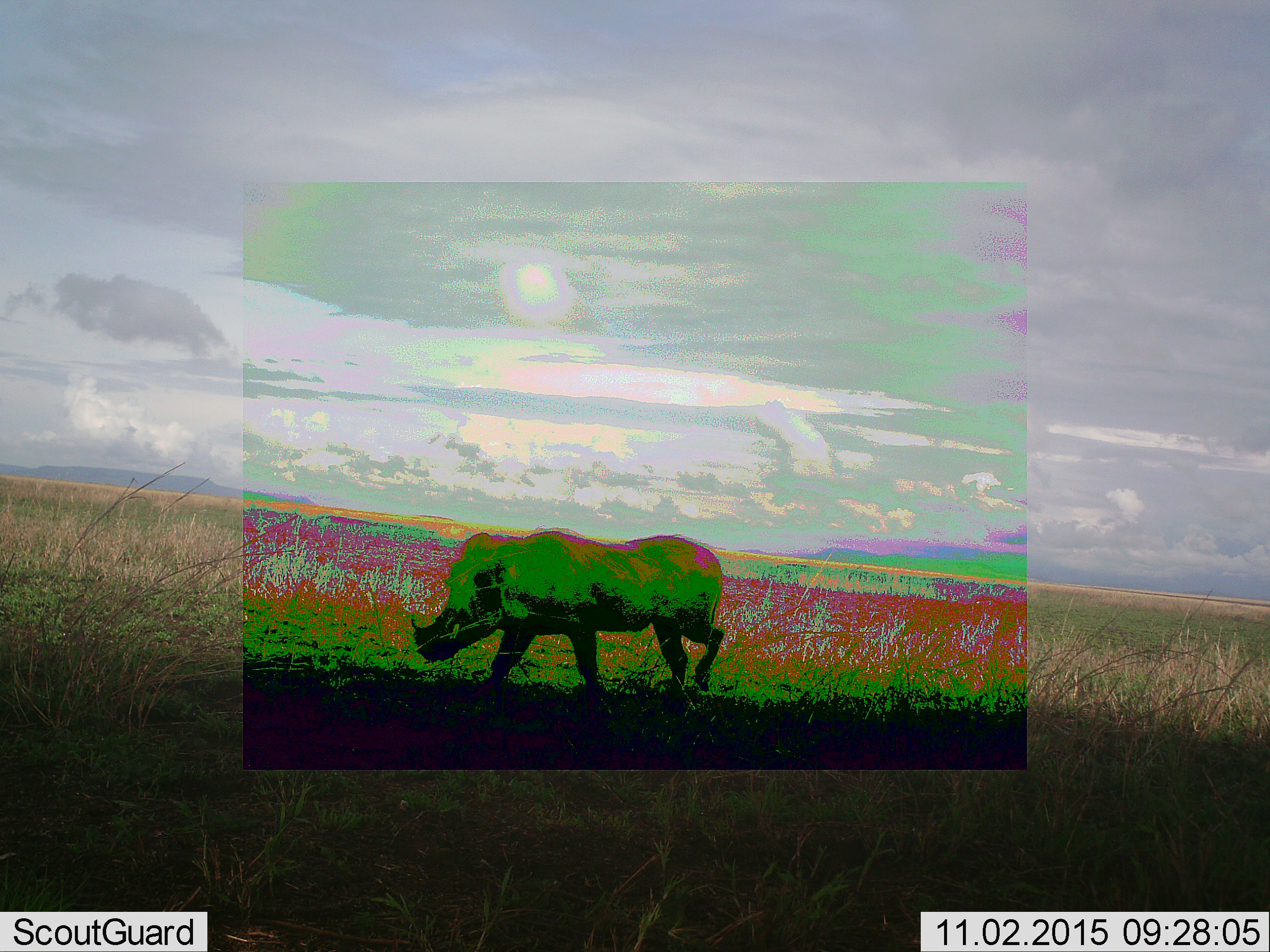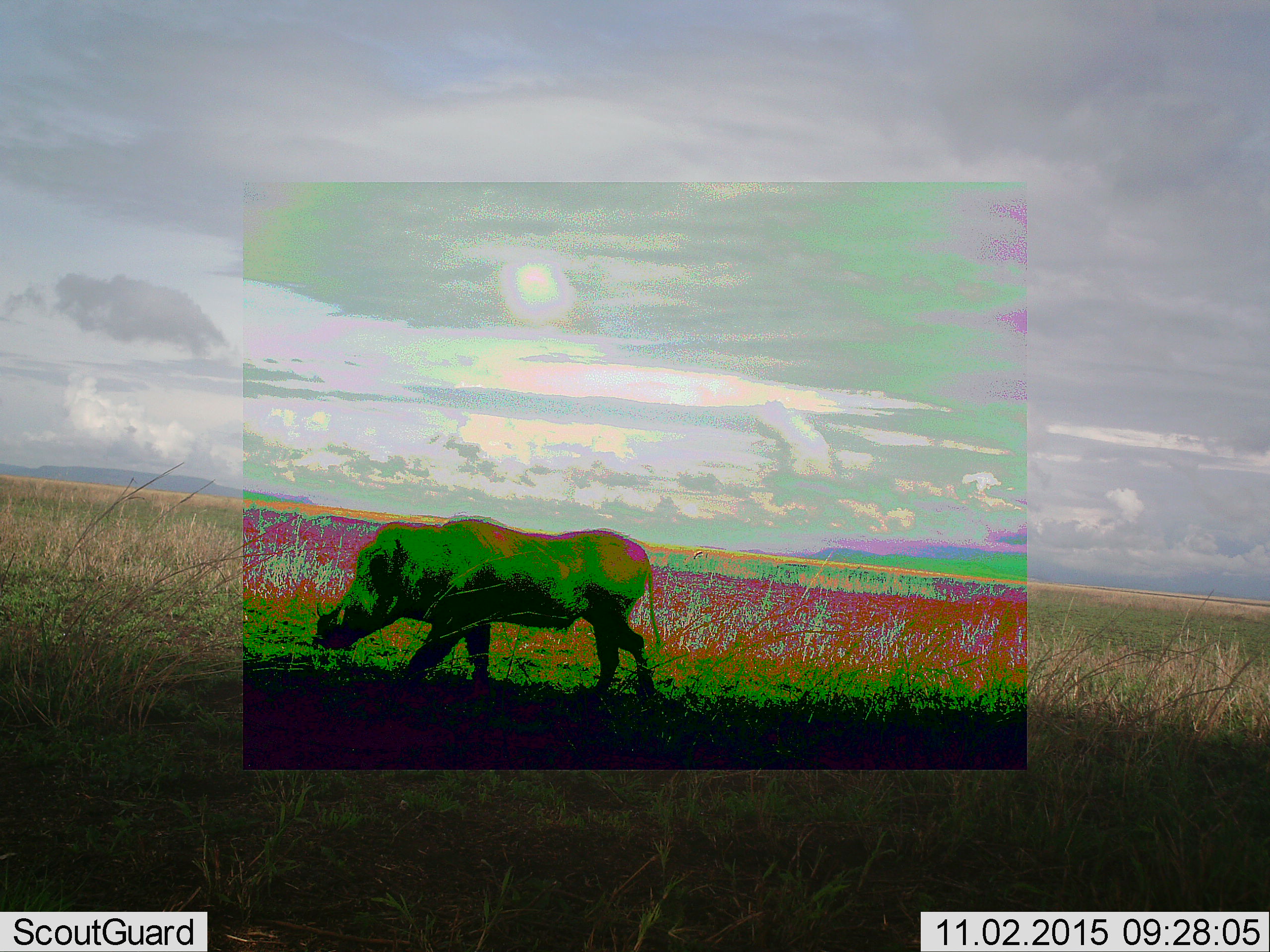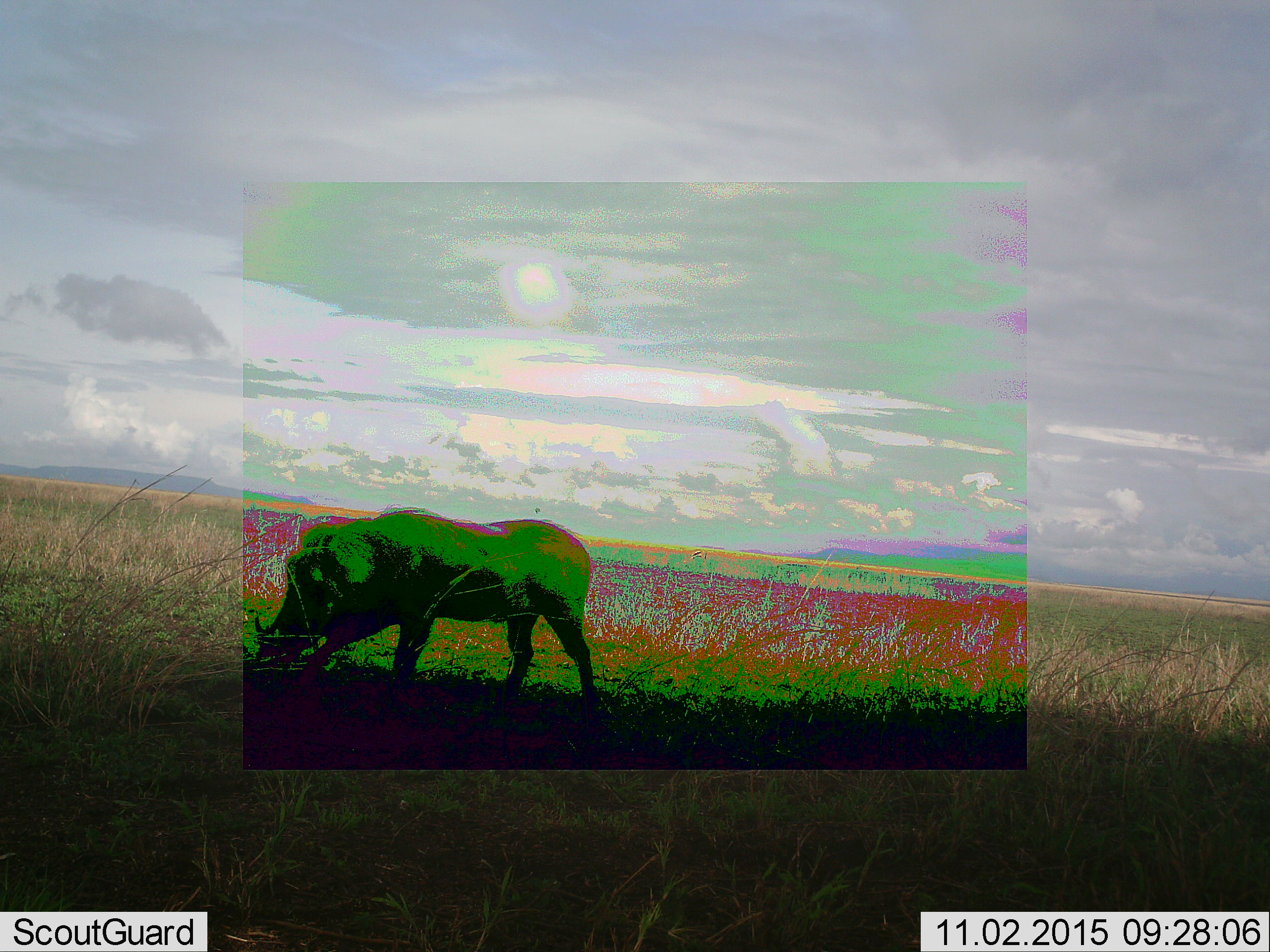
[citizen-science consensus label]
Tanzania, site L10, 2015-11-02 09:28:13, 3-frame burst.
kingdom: Animalia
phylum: Chordata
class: Mammalia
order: Artiodactyla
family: Suidae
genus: Phacochoerus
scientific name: Phacochoerus africanus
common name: warthog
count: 1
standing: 14%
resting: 0%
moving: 100%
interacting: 0%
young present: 0%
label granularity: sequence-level